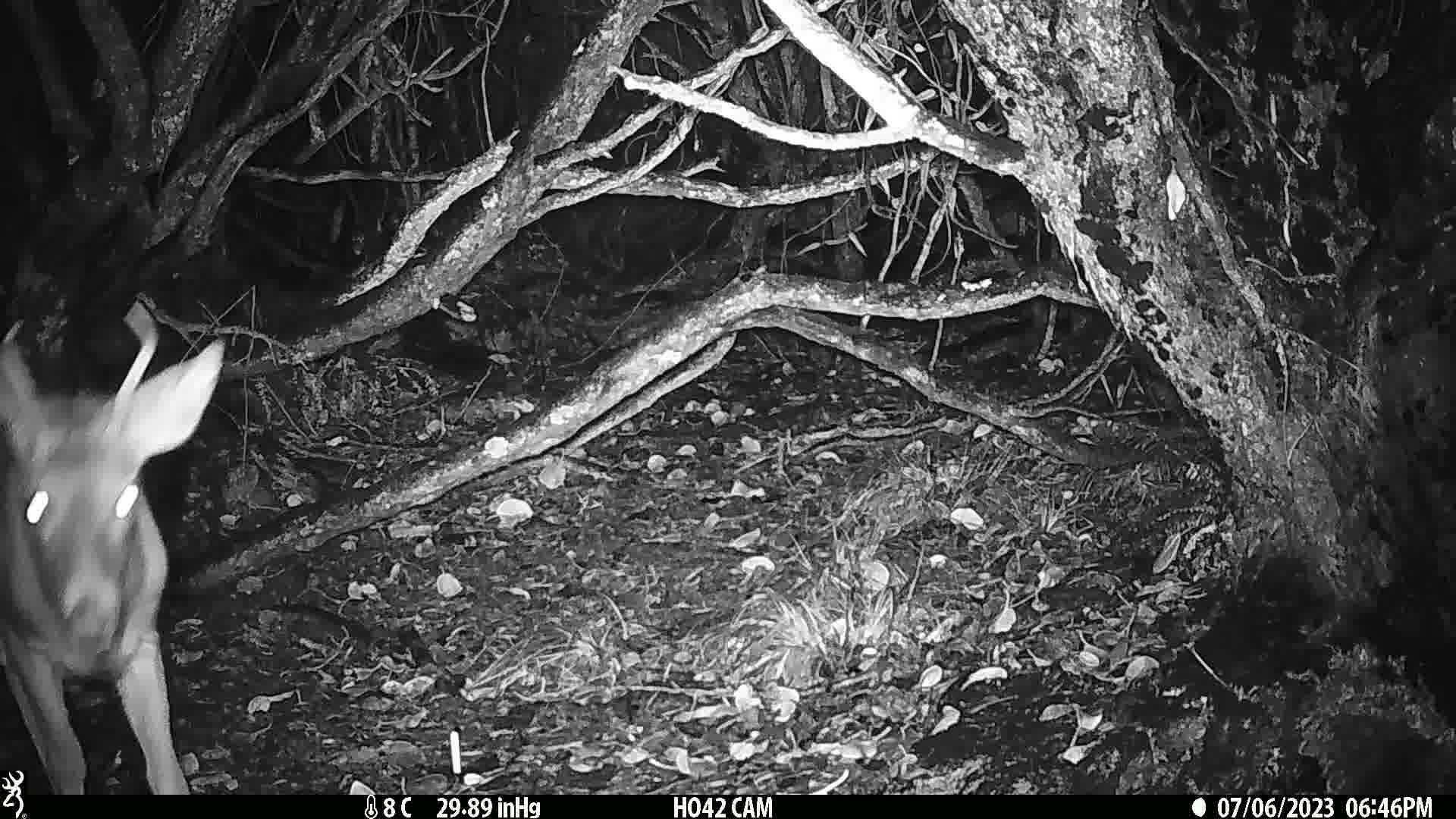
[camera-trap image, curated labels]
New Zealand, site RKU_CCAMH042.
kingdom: Animalia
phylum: Chordata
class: Mammalia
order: Artiodactyla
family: Cervidae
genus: Odocoileus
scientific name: Odocoileus virginianus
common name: white-tailed deer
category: white tailed deer